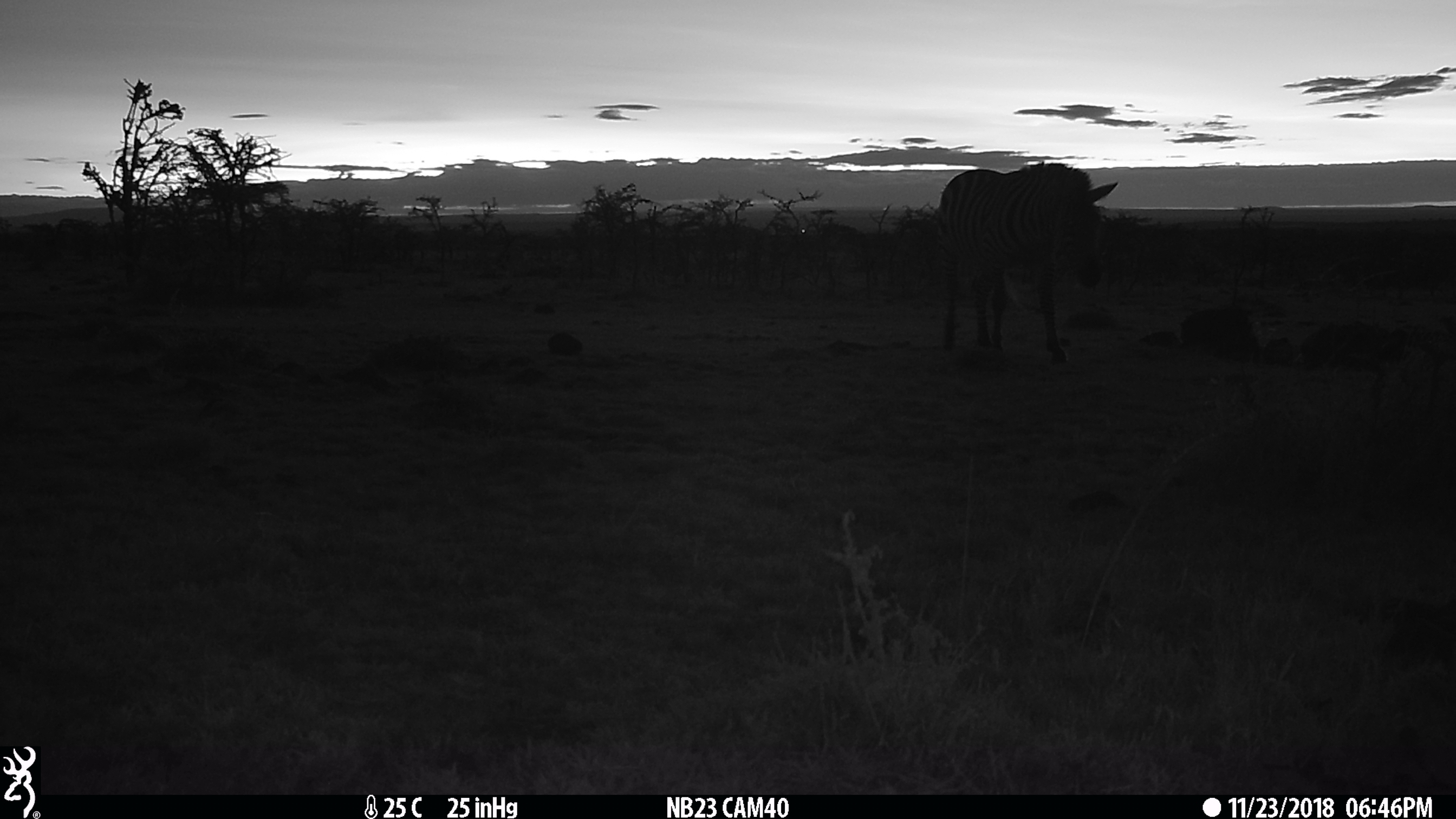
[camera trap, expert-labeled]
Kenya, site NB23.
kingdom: Animalia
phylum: Chordata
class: Mammalia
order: Perissodactyla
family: Equidae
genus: Equus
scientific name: Equus quagga burchellii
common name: burchell's zebra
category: zebra